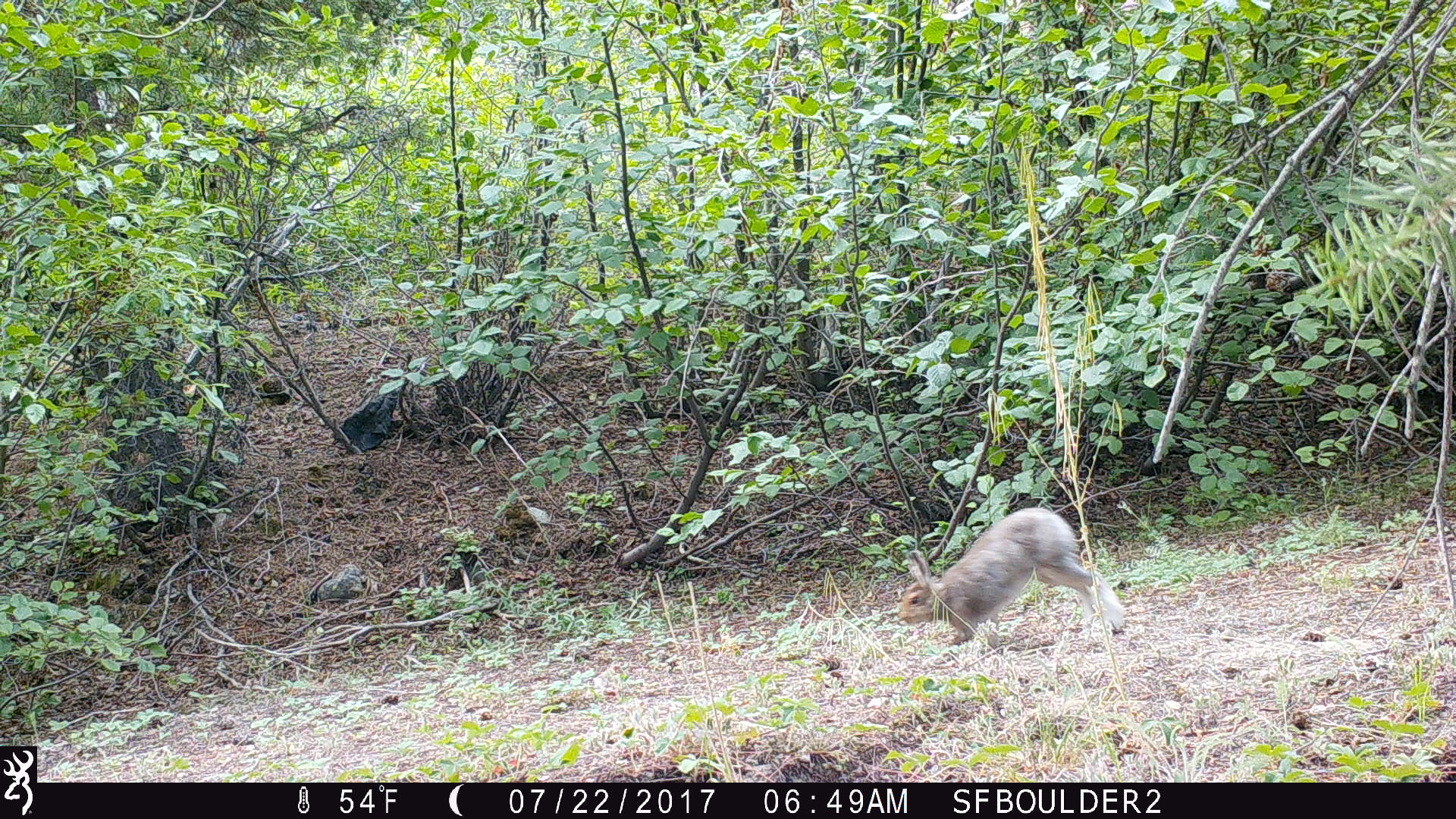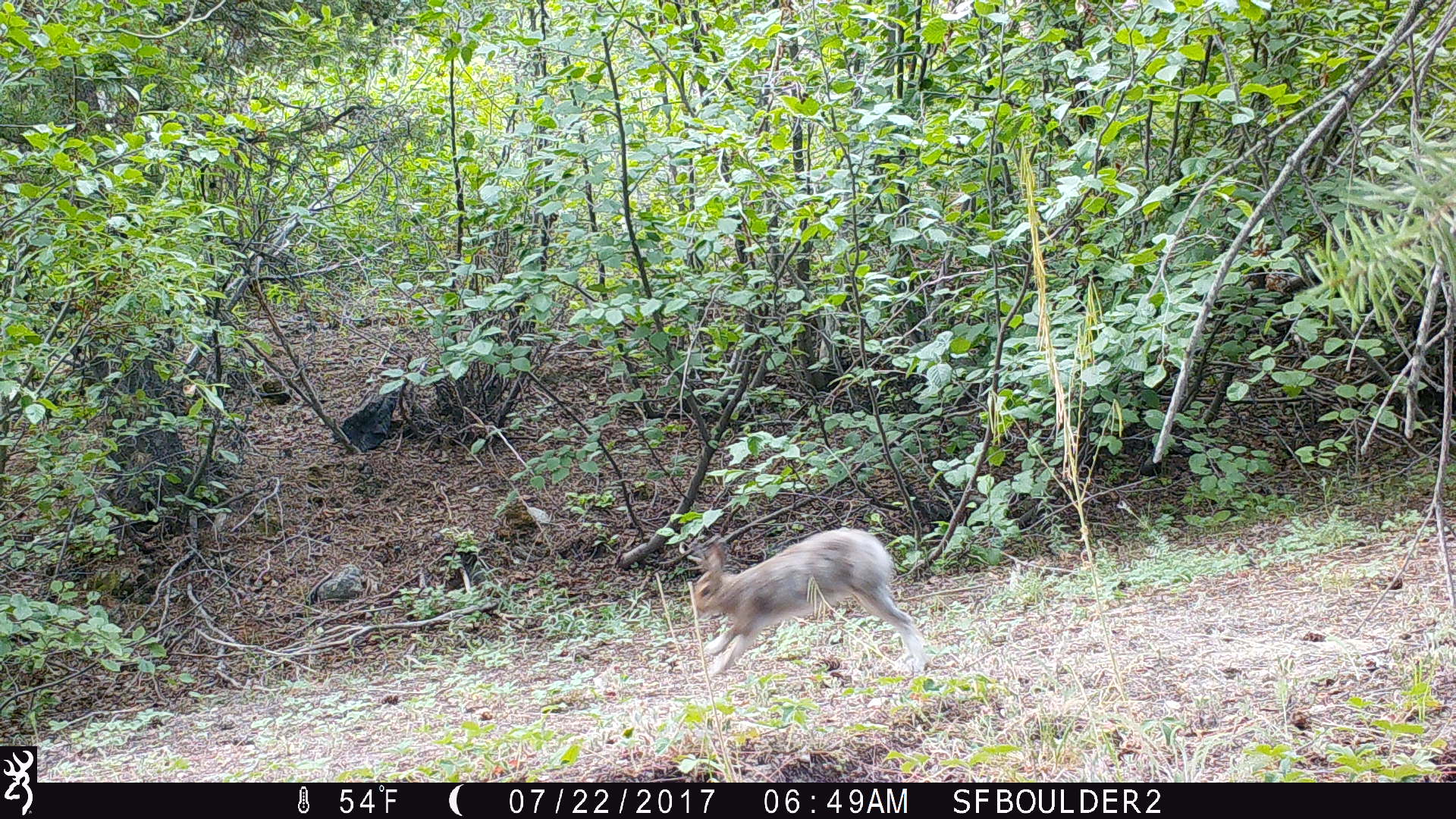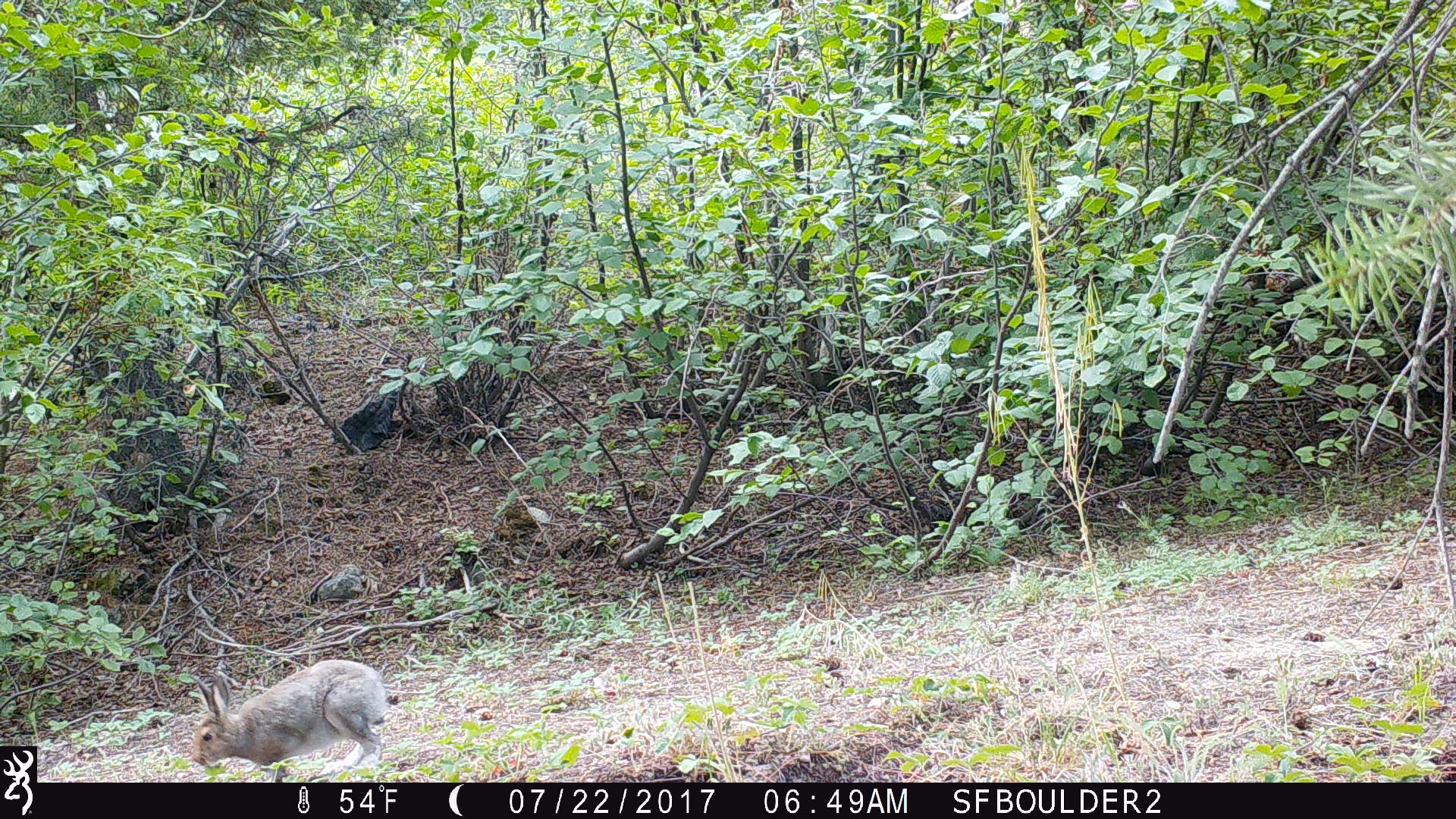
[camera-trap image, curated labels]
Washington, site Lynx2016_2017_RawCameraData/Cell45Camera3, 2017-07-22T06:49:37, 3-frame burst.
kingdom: Animalia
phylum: Chordata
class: Mammalia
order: Lagomorpha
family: Leporidae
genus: Lepus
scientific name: Lepus americanus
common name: snowshoe hare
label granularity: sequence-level